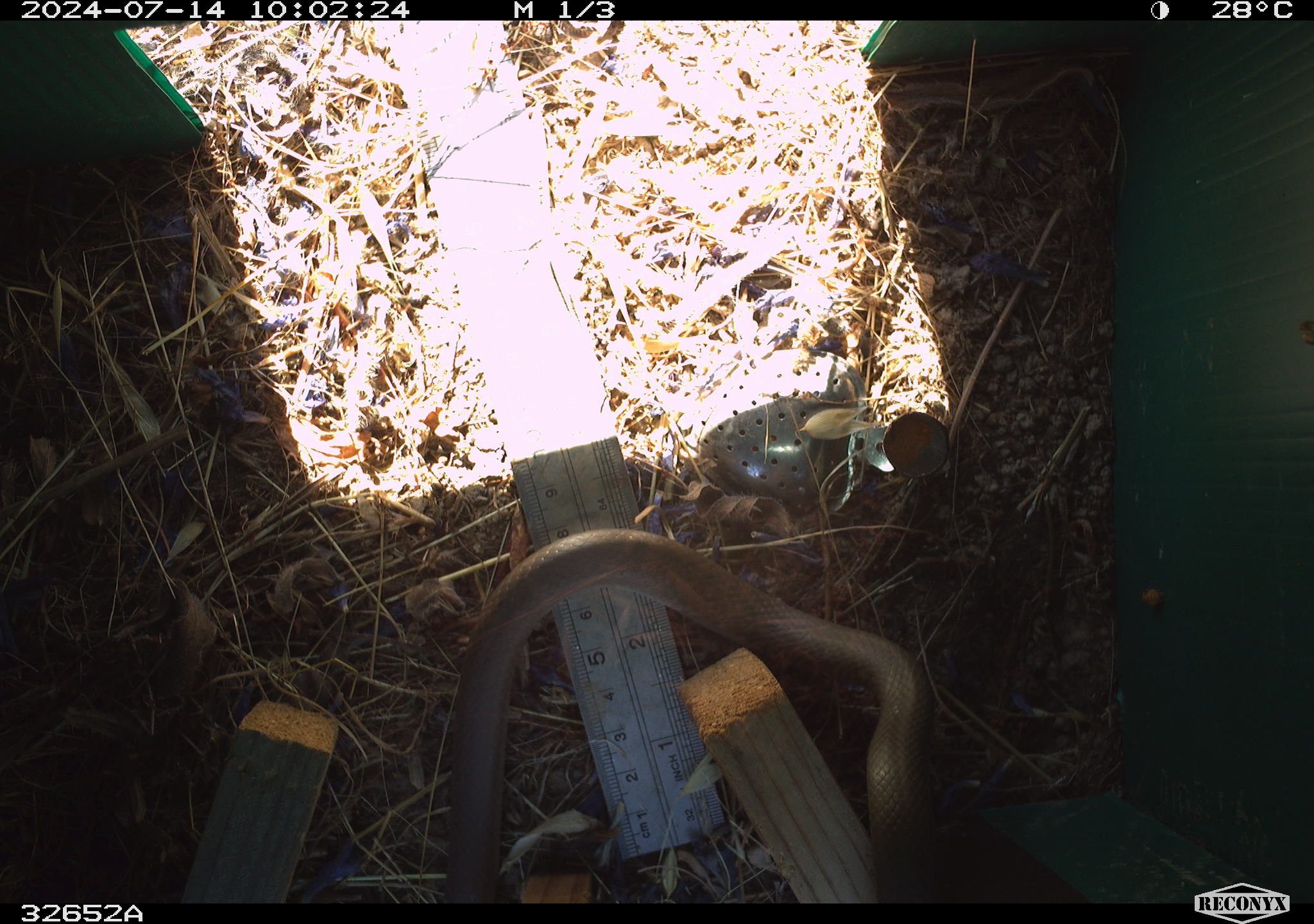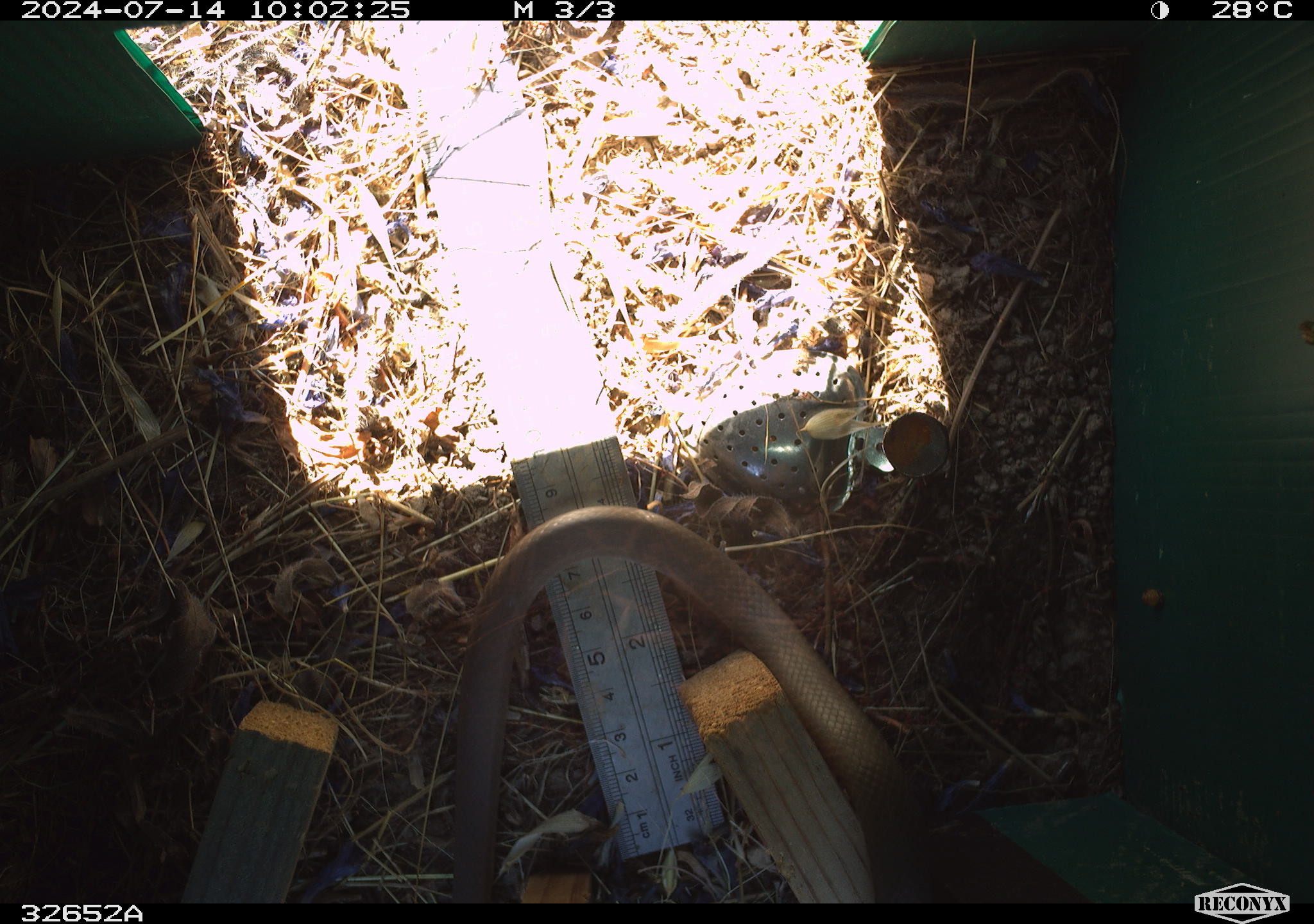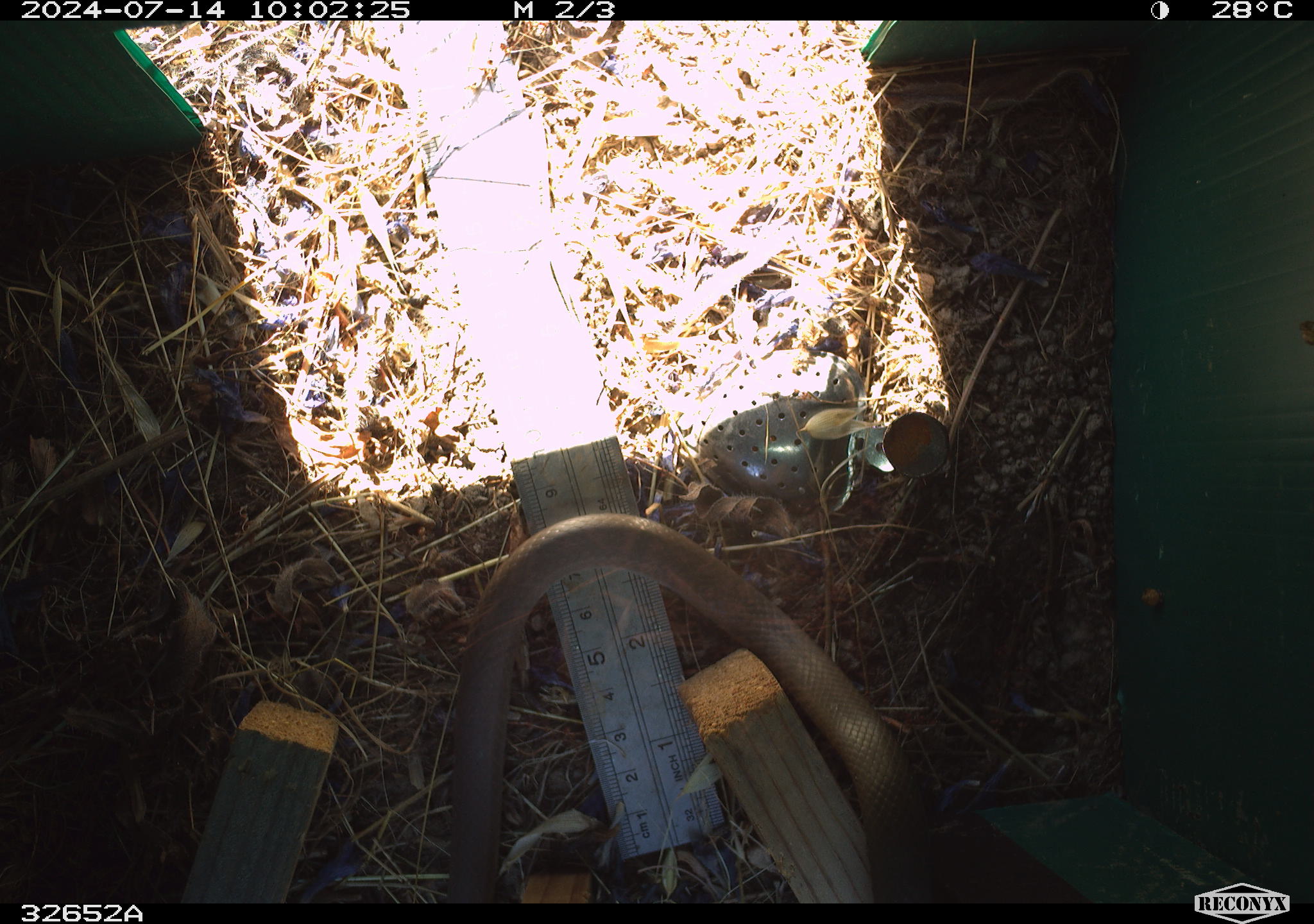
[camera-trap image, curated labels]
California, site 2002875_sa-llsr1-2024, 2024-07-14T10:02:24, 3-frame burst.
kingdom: Animalia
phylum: Chordata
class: Reptilia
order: Squamata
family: Colubridae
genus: Coluber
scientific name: Coluber constrictor mormon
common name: western yellow-bellied racer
Western yellow-bellied racer (Coluber constrictor mormon).